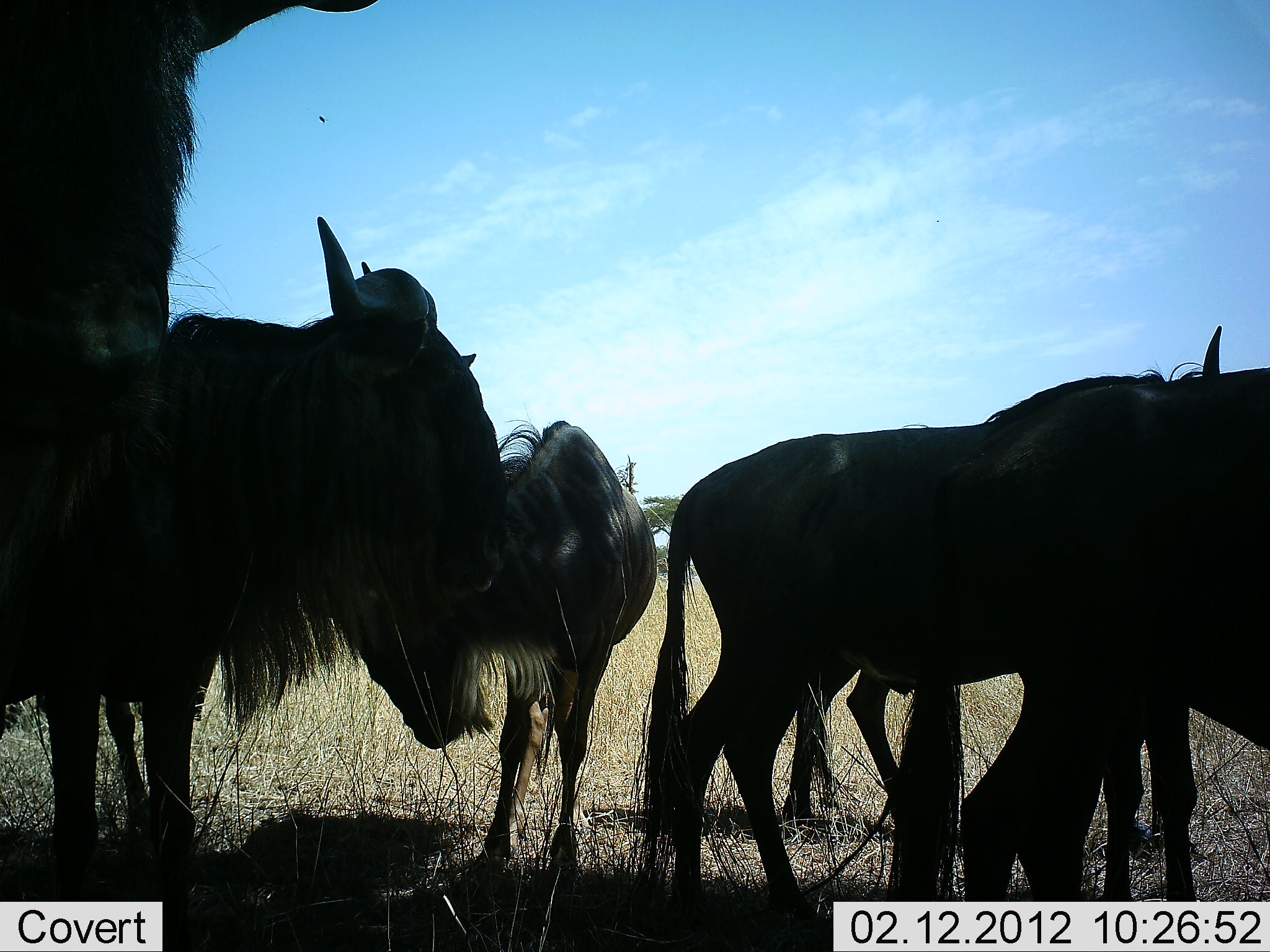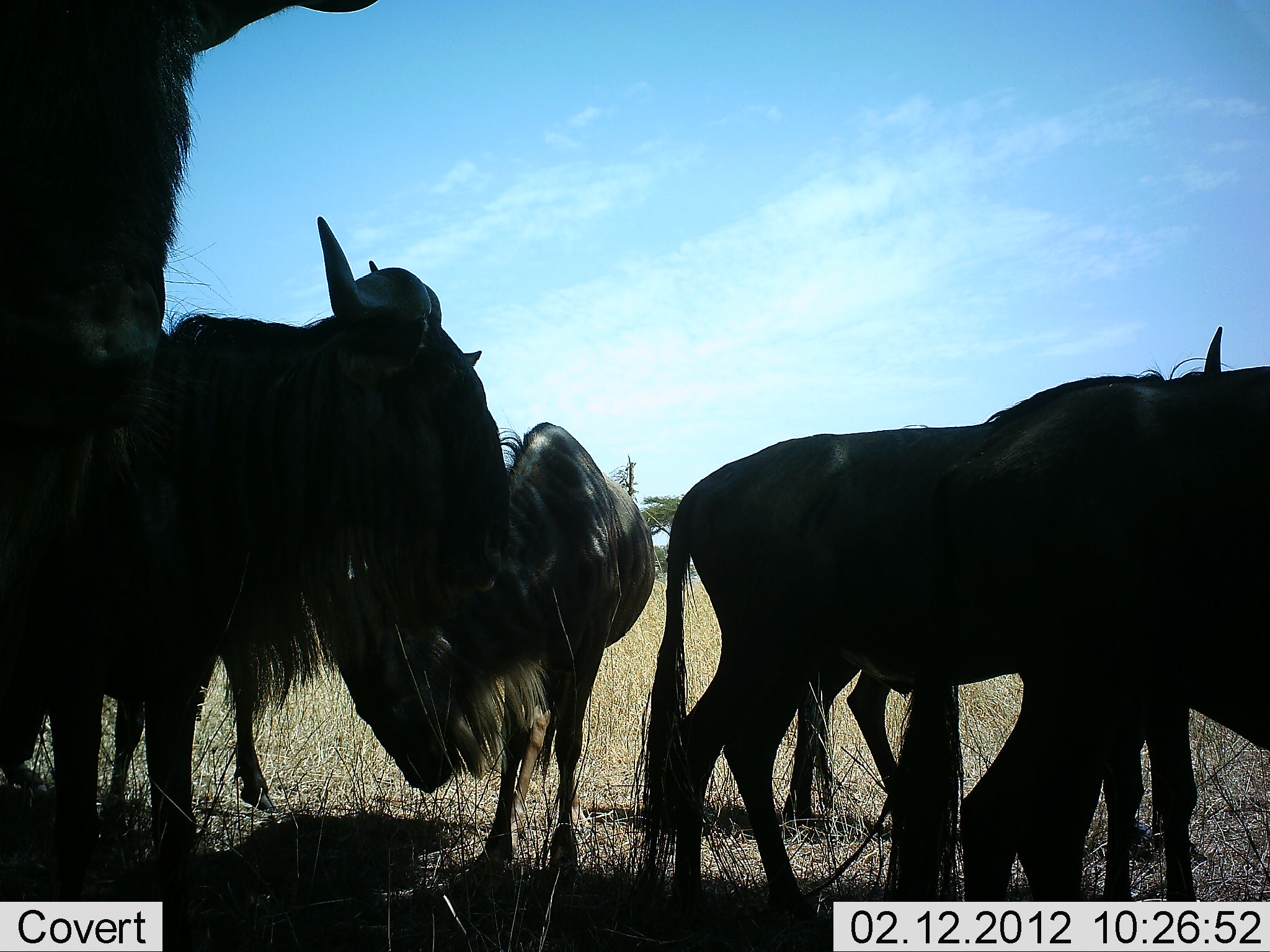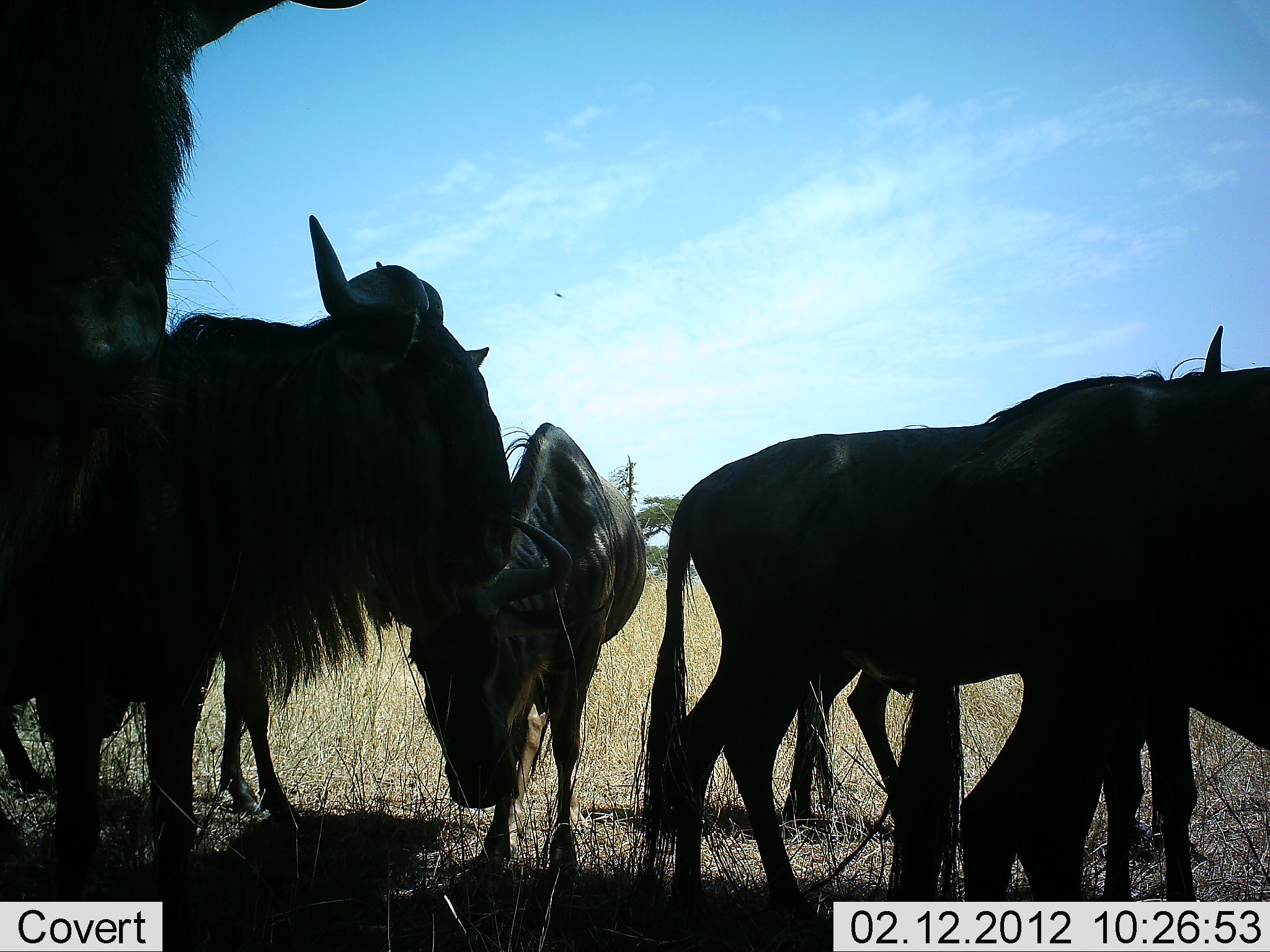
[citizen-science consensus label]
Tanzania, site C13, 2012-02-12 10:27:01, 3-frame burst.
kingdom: Animalia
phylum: Chordata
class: Mammalia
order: Artiodactyla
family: Bovidae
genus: Connochaetes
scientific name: Connochaetes taurinus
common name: blue wildebeest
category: wildebeest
Wildebeest (blue wildebeest) (Connochaetes taurinus), count 6. Behavior (volunteer vote fractions): standing 79%, resting 21%, moving 0%, interacting 7%. Young present (vote fraction): 0%. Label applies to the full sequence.